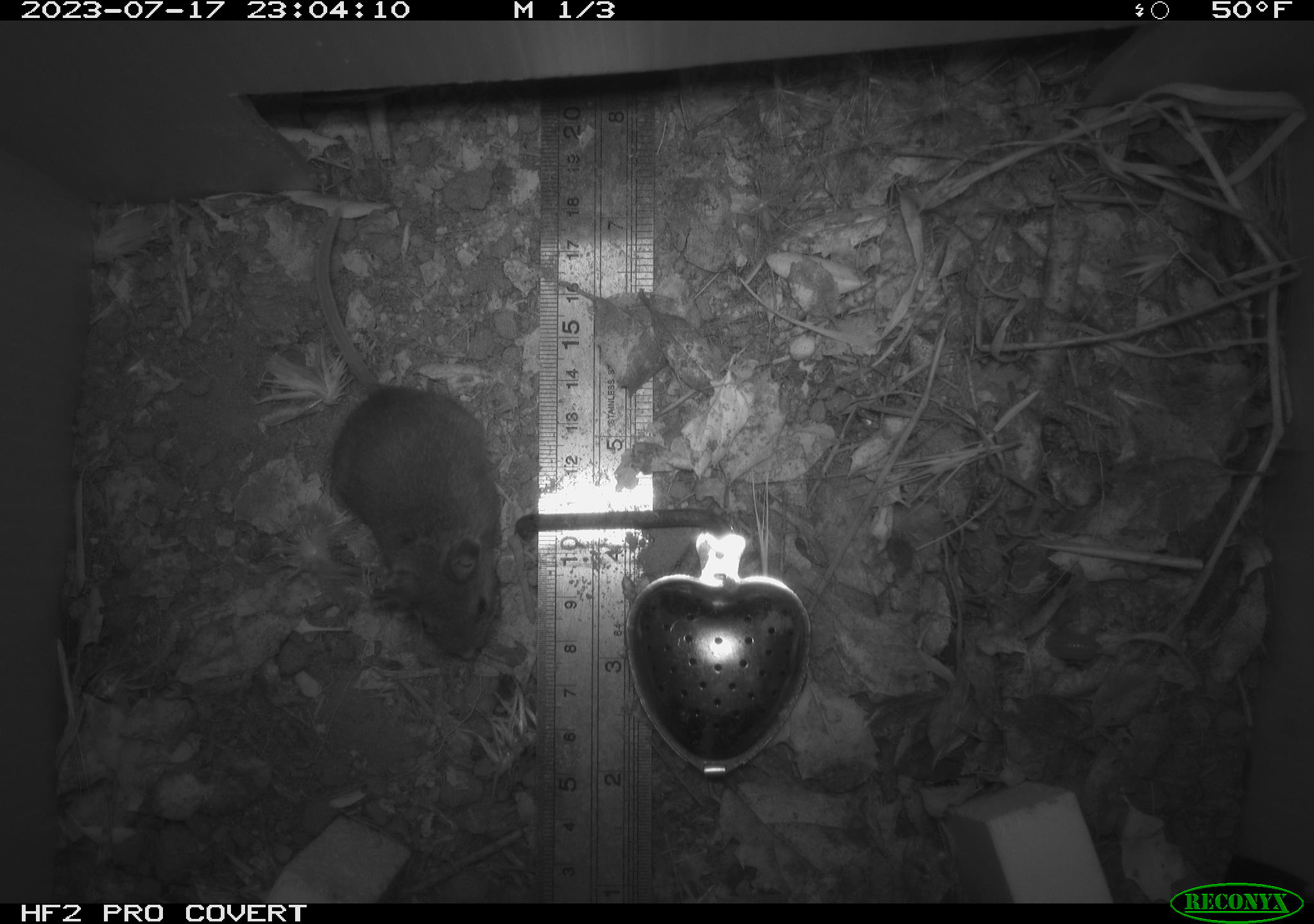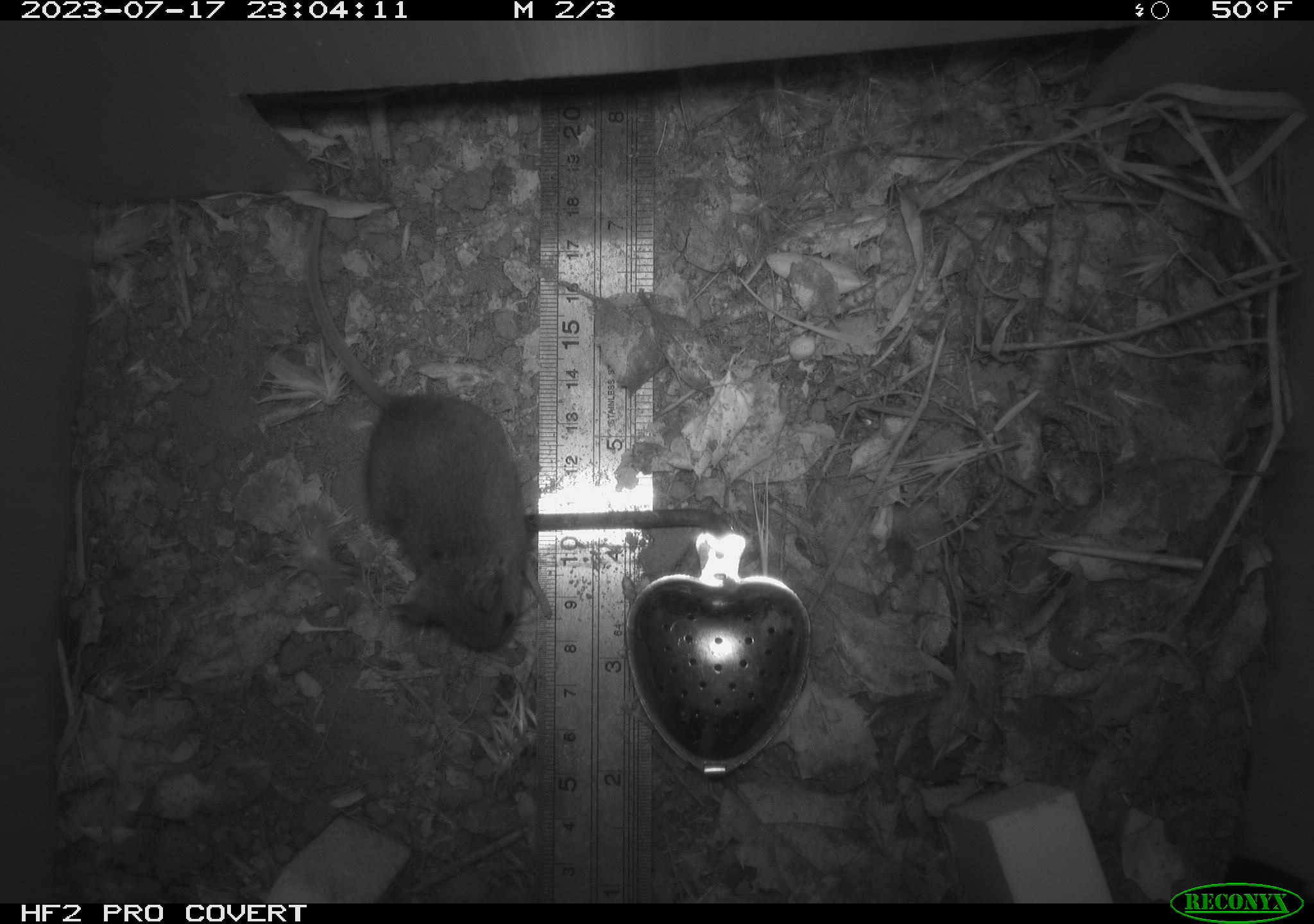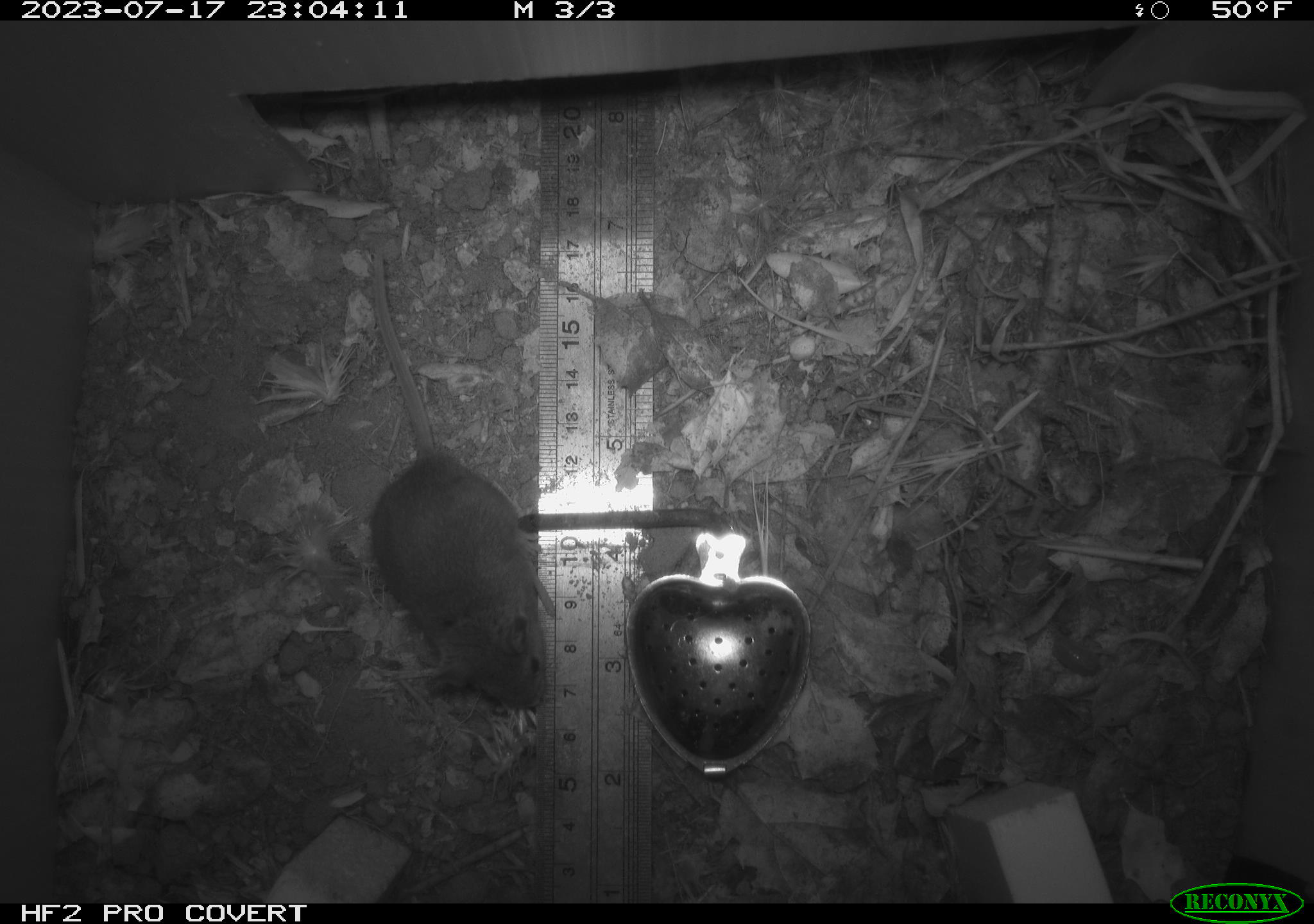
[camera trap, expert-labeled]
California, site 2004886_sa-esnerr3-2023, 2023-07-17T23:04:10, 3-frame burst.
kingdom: Animalia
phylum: Chordata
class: Mammalia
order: Rodentia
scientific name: Rodentia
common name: mouse species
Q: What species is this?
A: Mouse species (Rodentia).